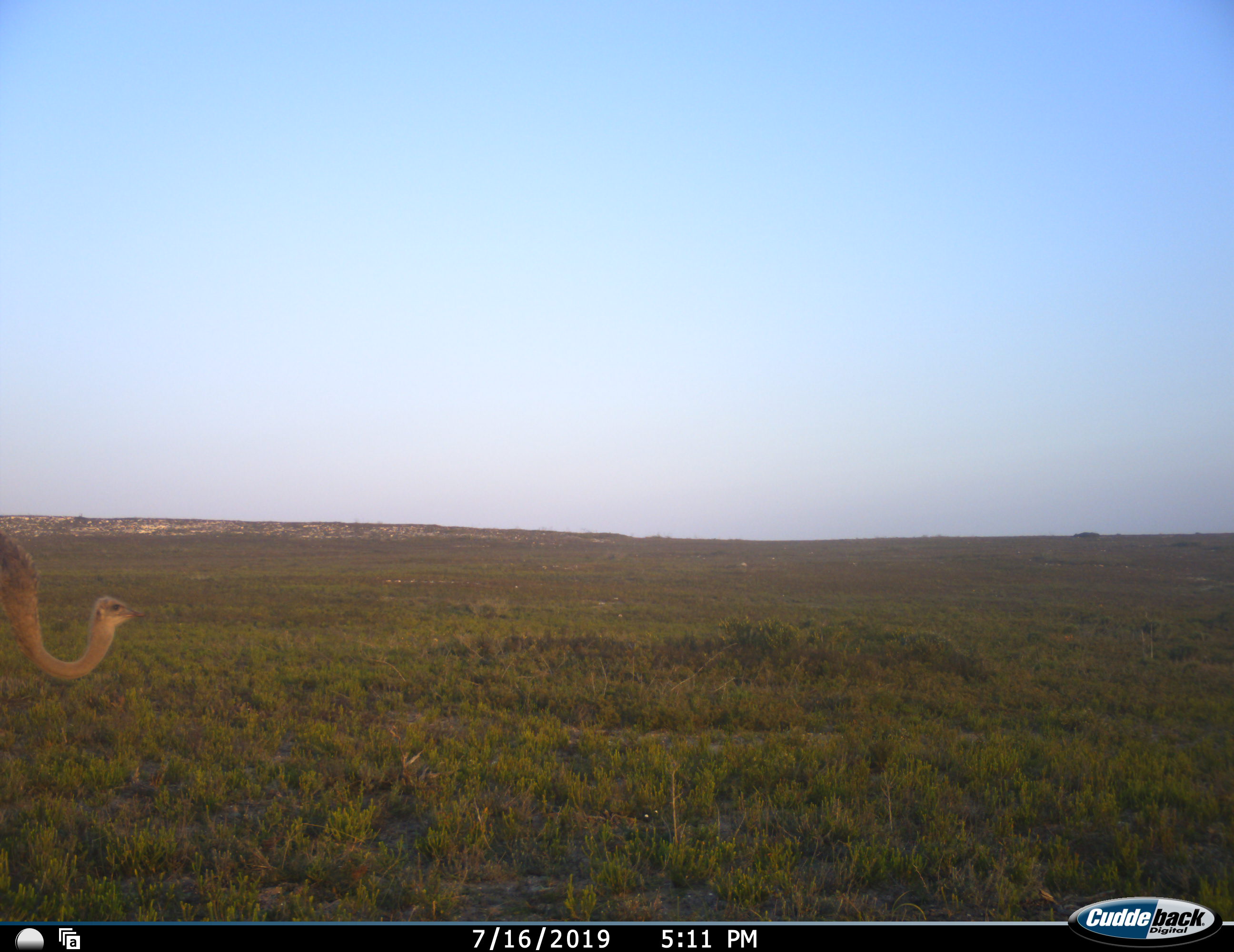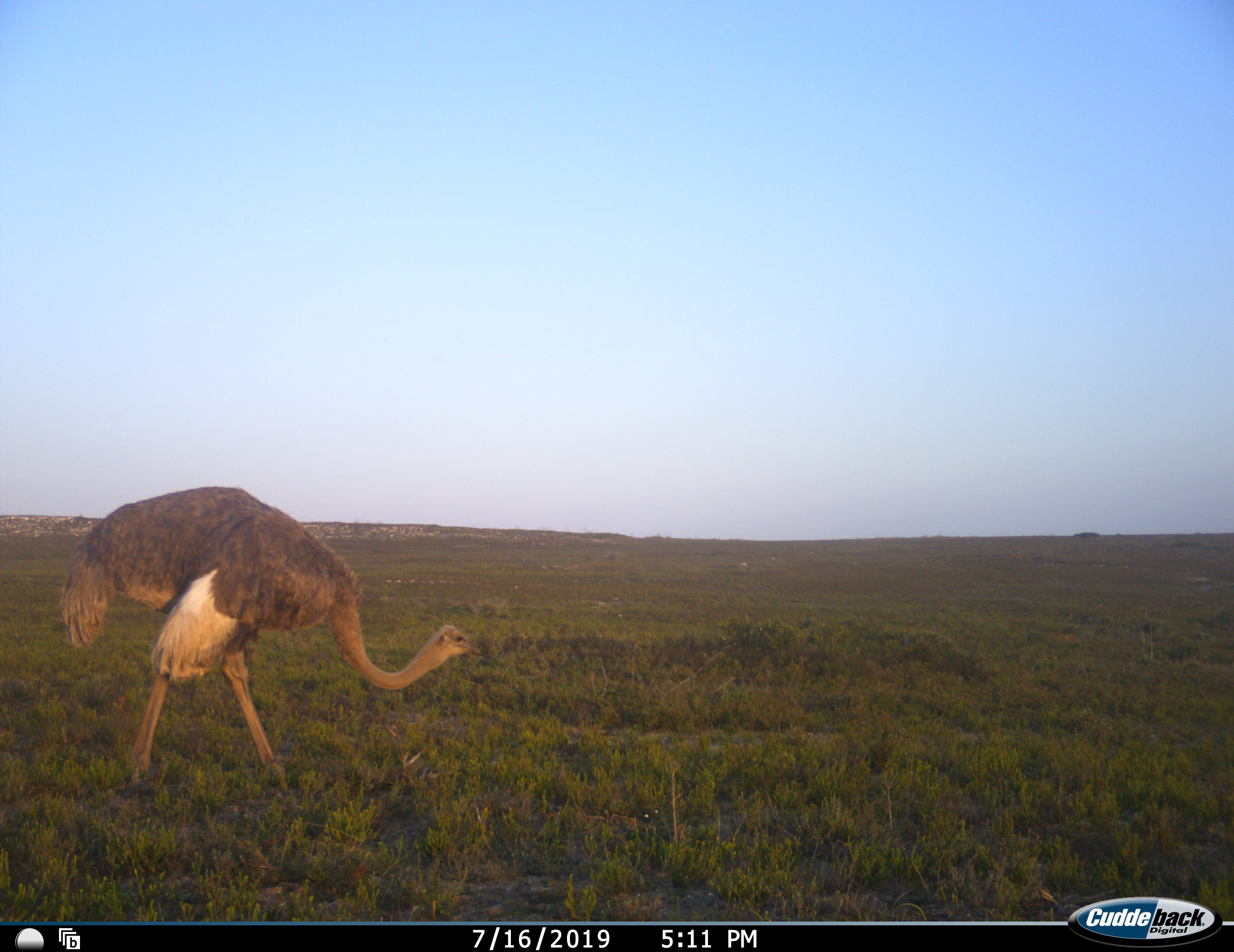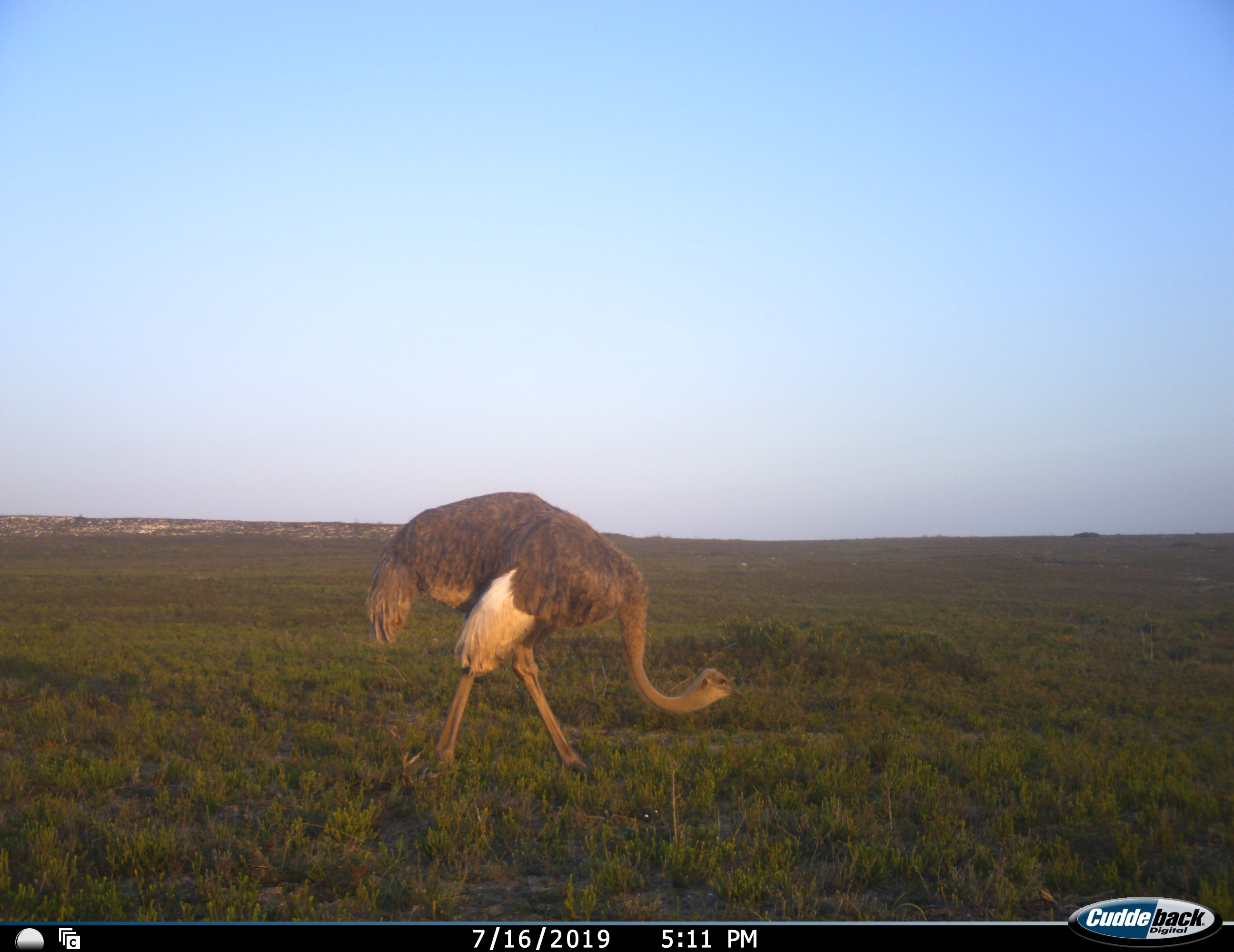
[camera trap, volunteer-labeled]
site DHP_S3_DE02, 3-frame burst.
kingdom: Animalia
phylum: Chordata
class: Aves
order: Struthioniformes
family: Struthionidae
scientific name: Struthionidae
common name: ostrich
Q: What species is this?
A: Ostrich (Struthionidae).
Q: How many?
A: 1.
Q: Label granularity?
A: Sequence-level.